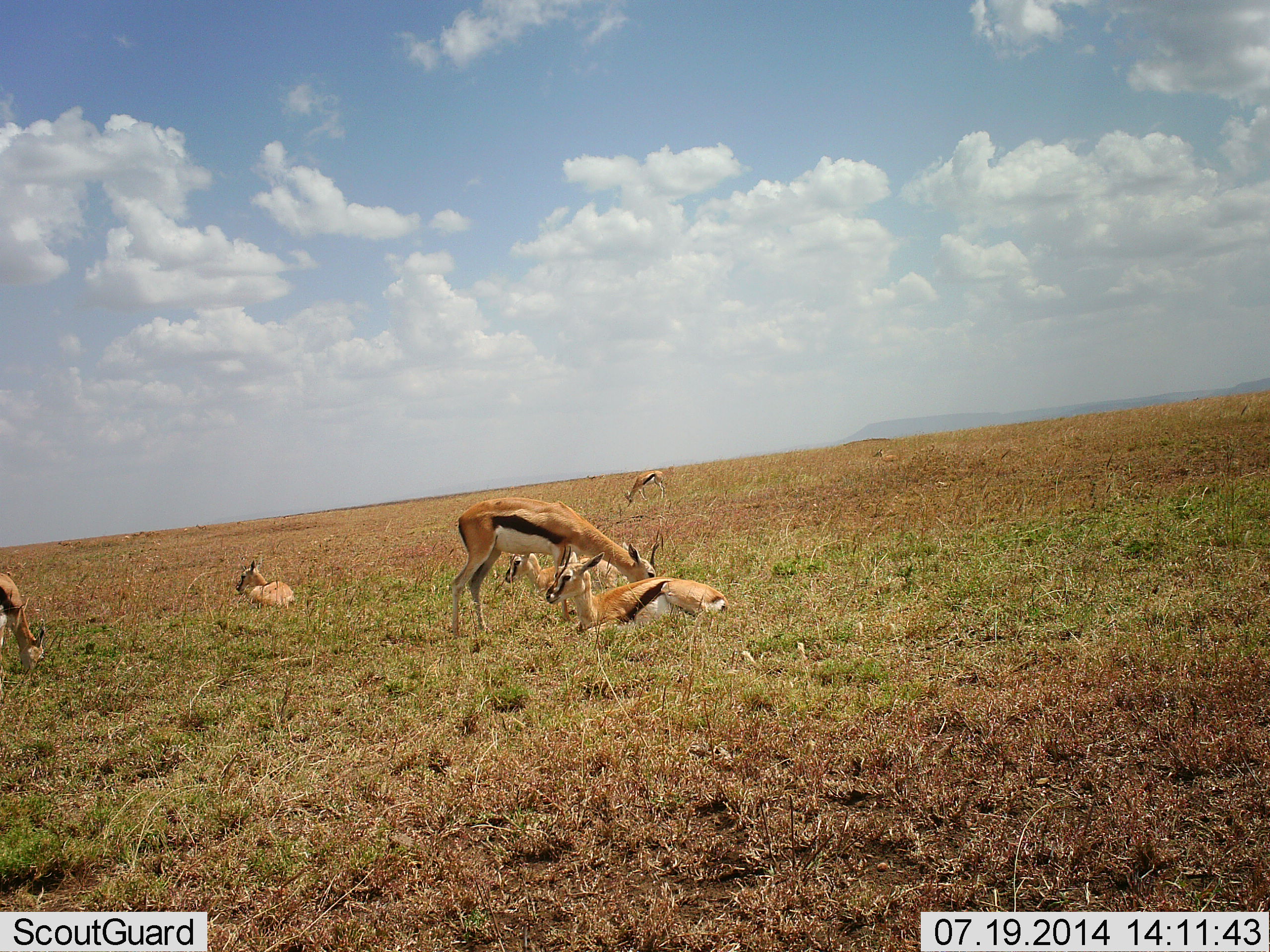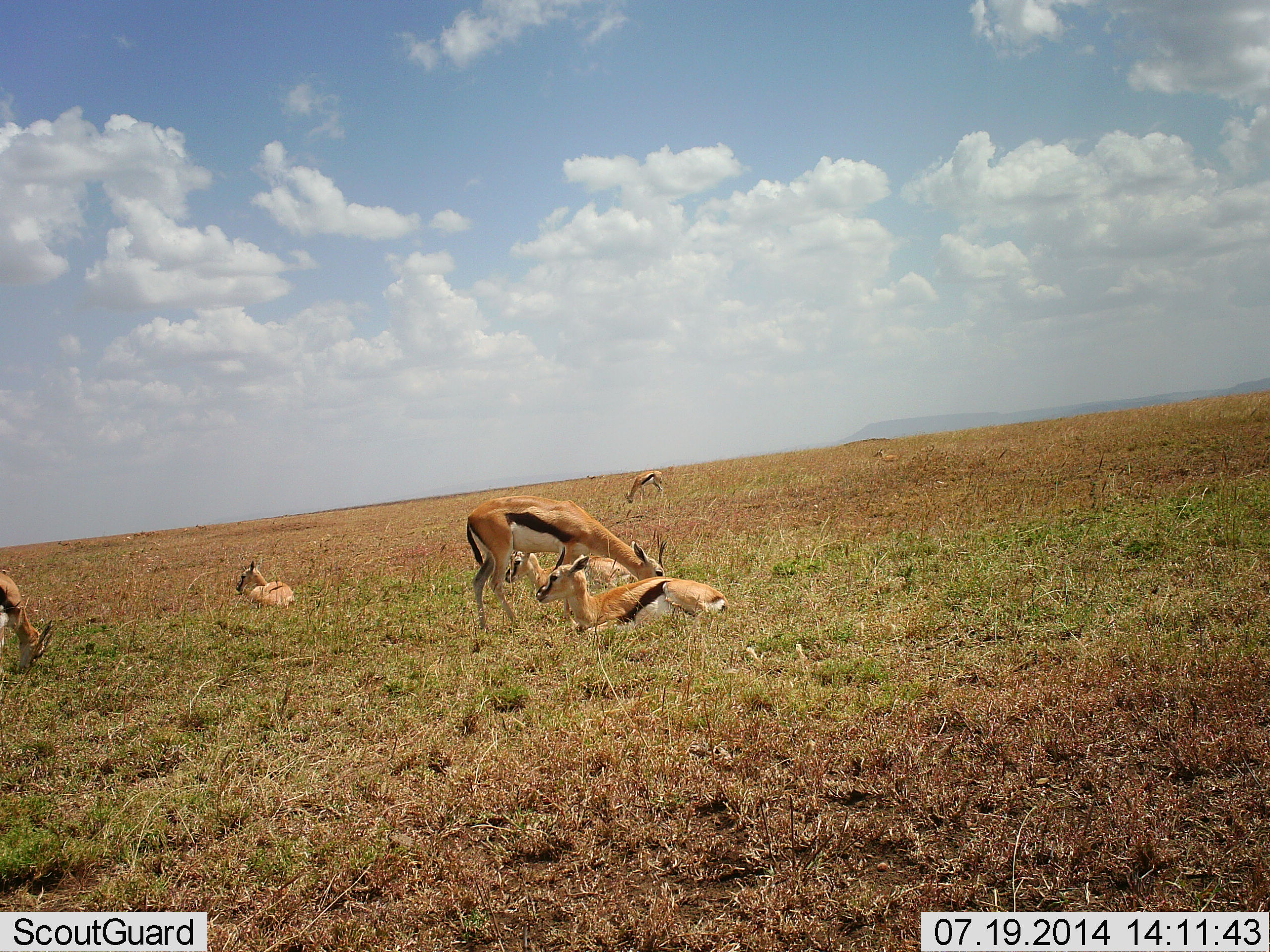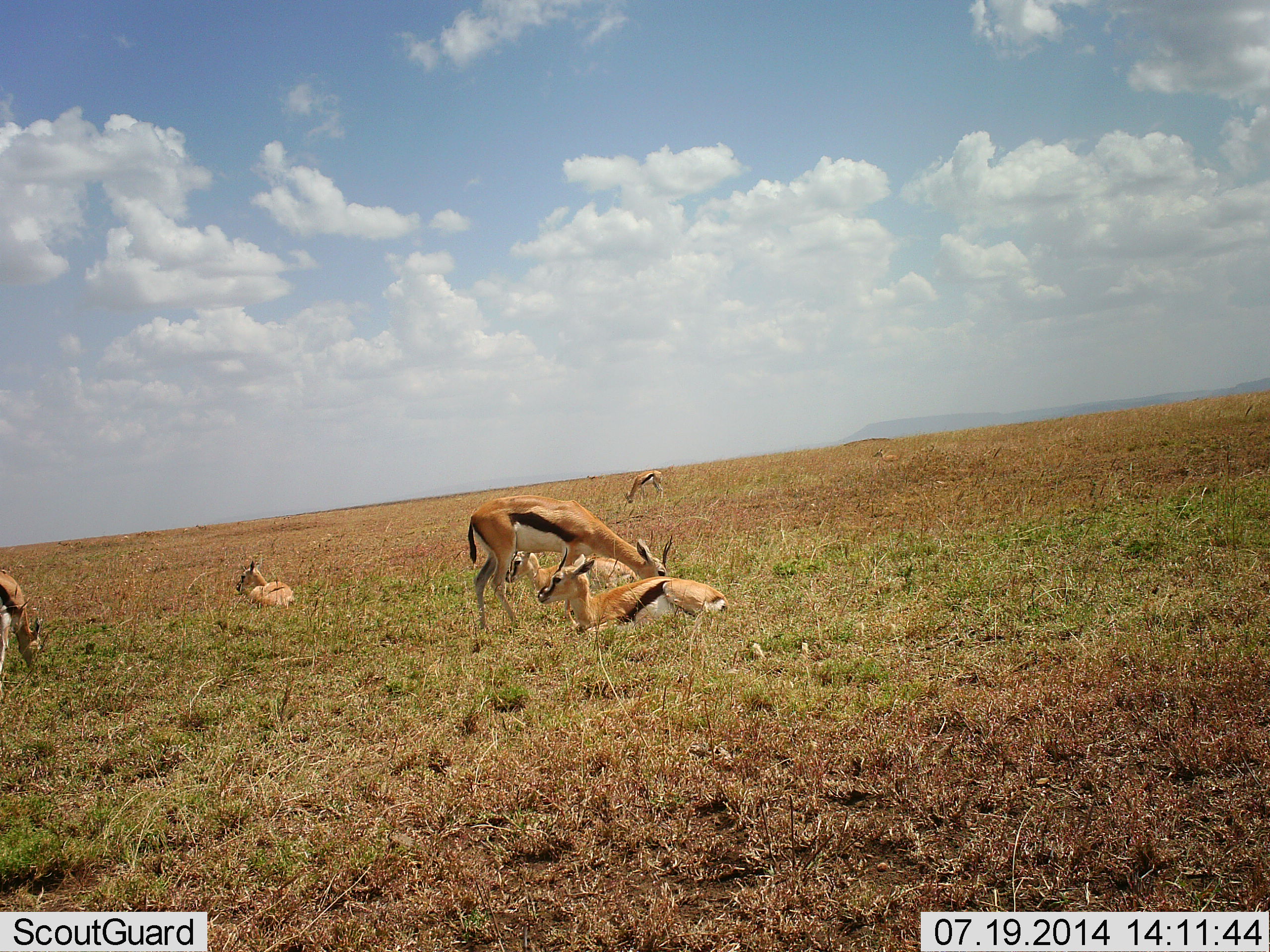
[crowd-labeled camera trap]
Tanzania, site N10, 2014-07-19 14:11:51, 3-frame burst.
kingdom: Animalia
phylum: Chordata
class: Mammalia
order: Artiodactyla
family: Bovidae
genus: Eudorcas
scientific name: Eudorcas thomsonii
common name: thomson's gazelle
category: gazellethomsons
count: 6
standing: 20%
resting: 100%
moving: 0%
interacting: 10%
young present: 0%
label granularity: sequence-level